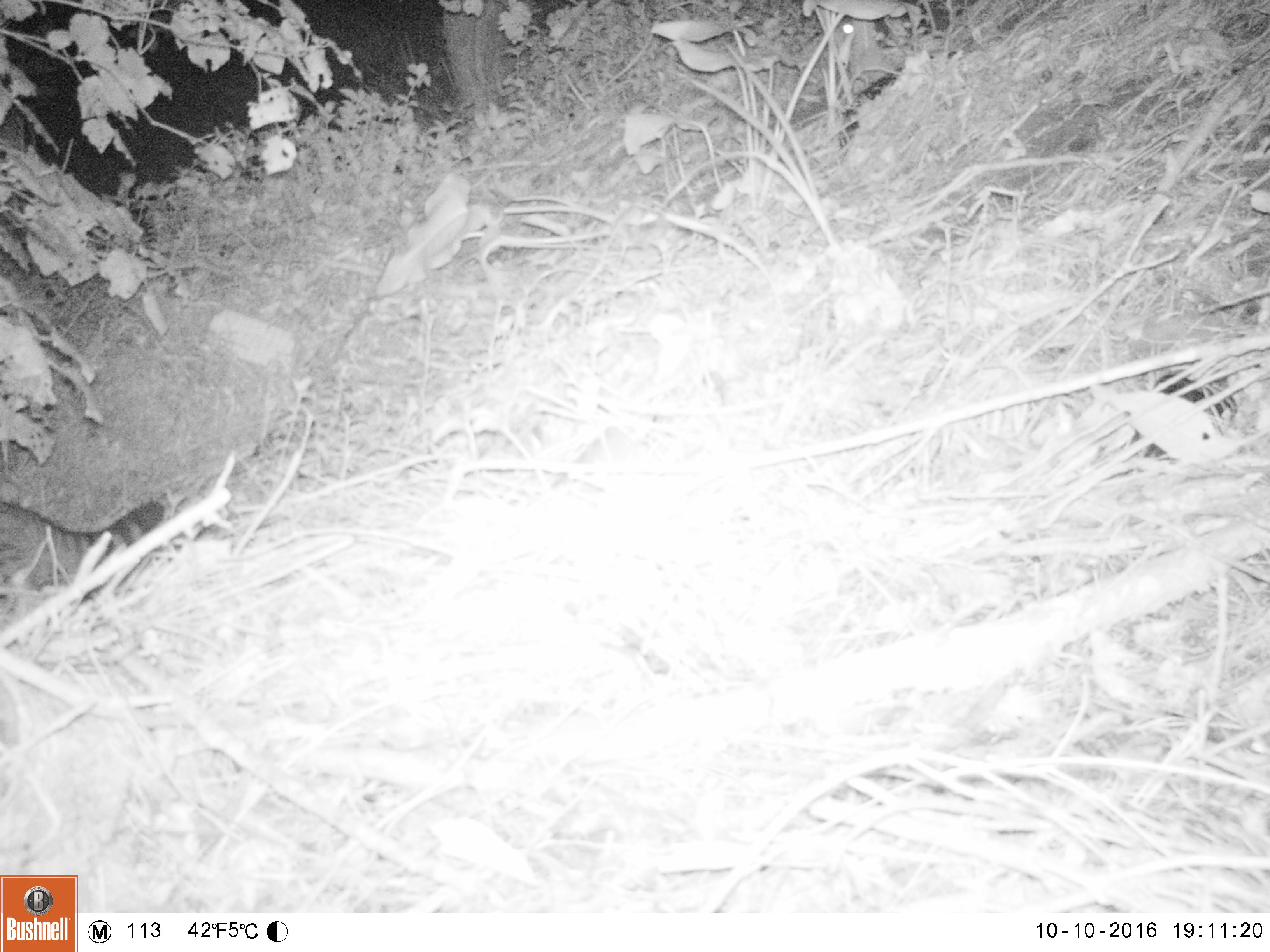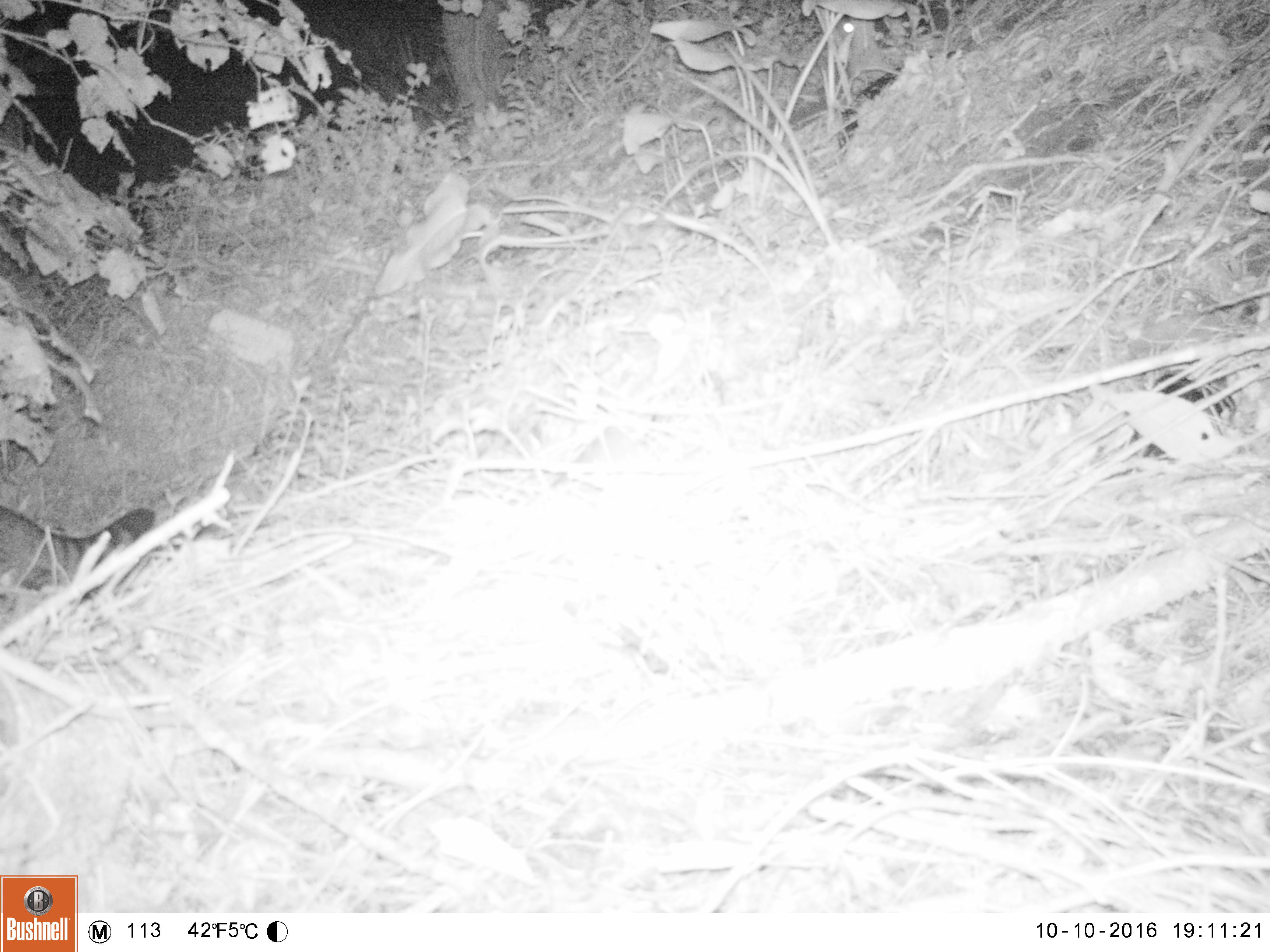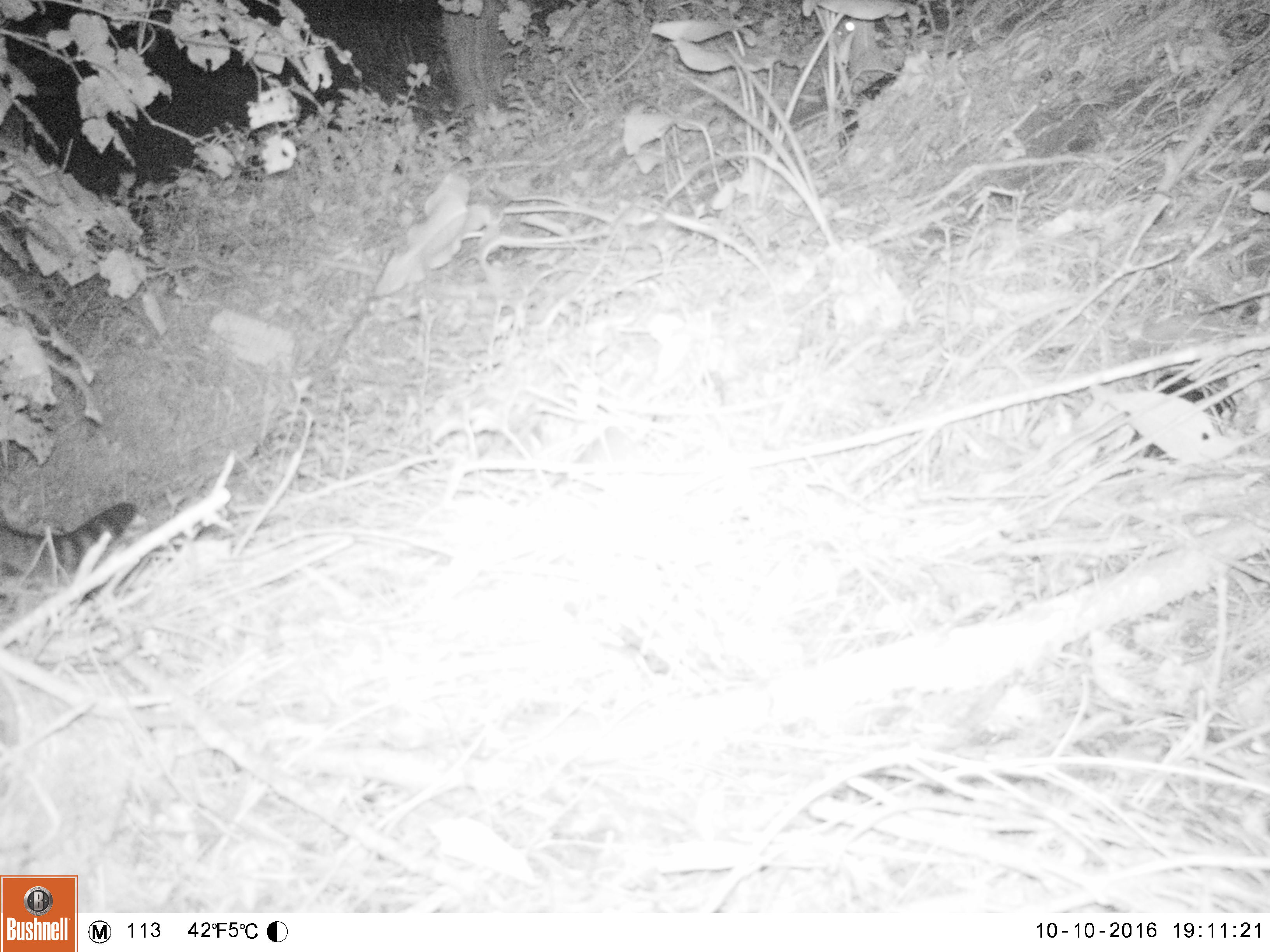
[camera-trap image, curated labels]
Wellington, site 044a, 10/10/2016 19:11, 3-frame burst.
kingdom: Animalia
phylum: Chordata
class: Mammalia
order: Carnivora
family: Felidae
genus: Felis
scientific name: Felis catus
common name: cat